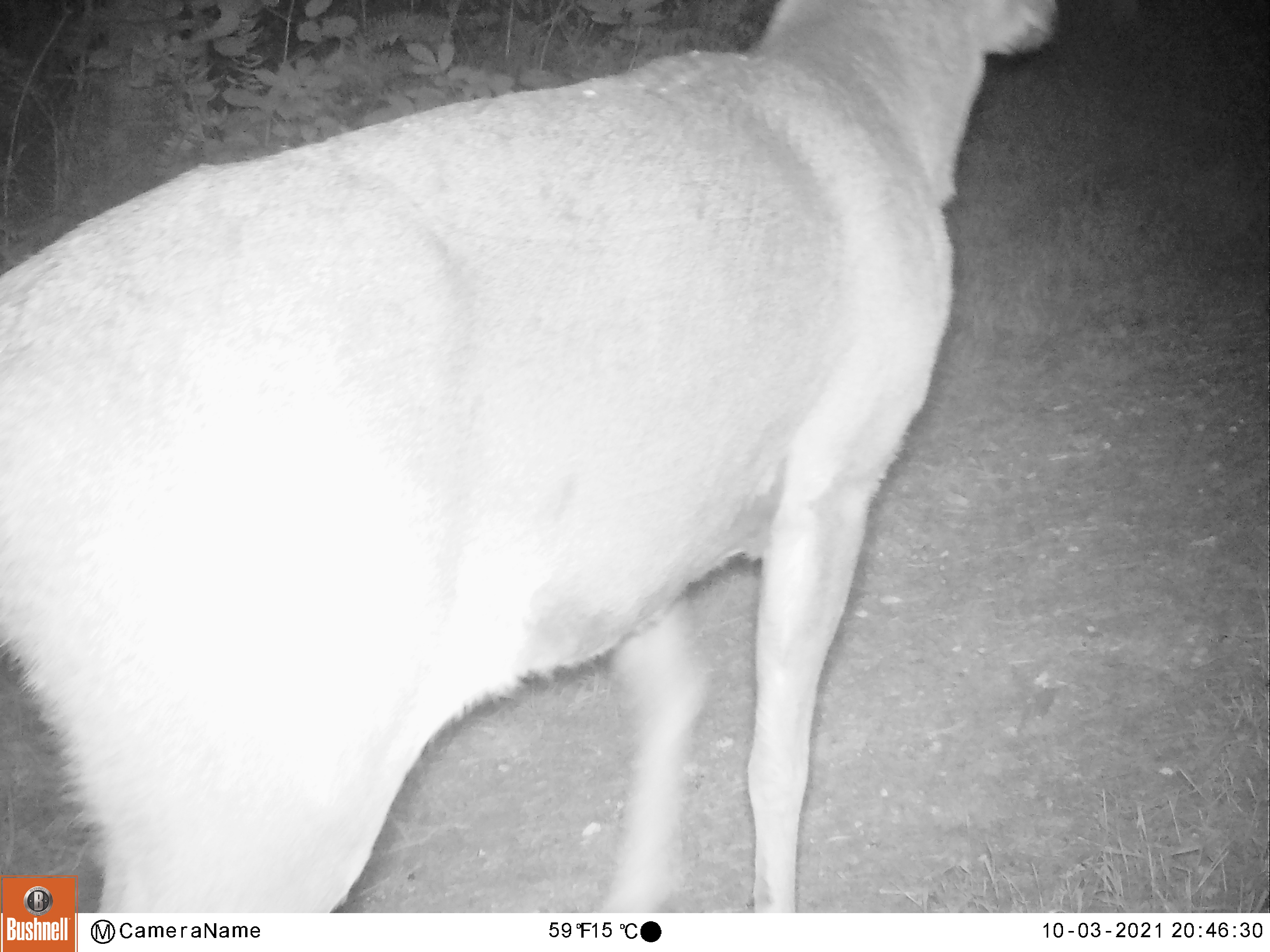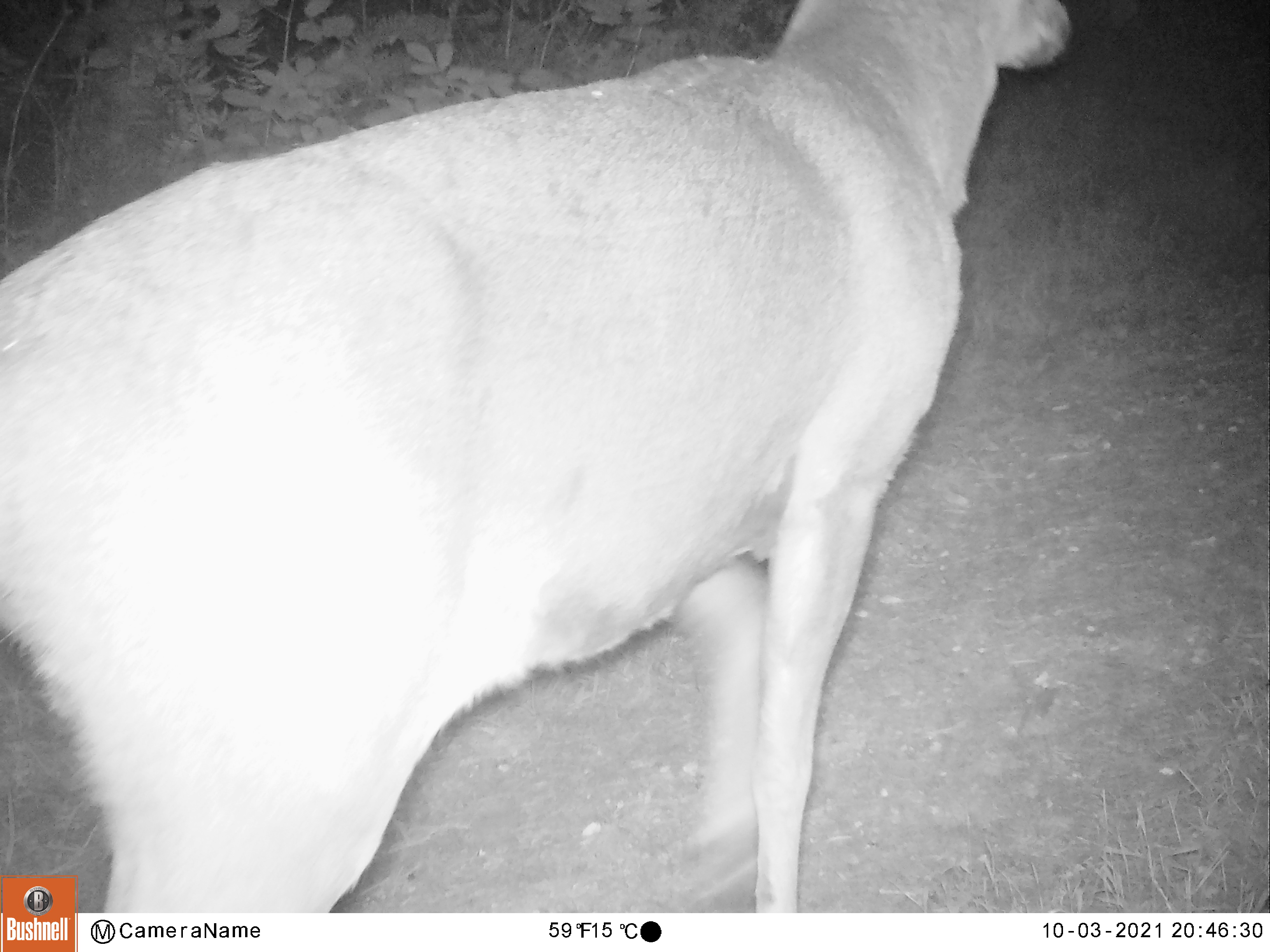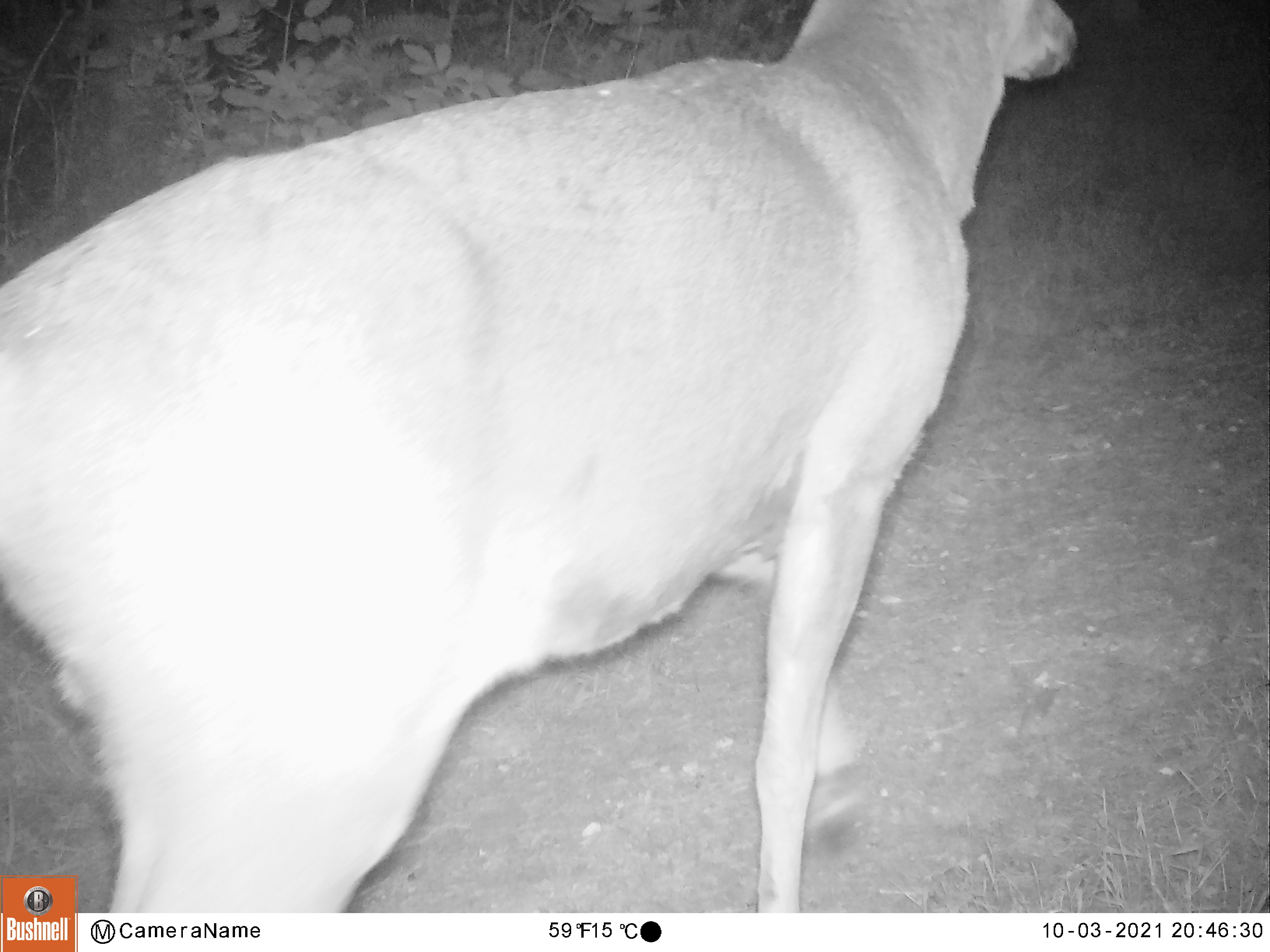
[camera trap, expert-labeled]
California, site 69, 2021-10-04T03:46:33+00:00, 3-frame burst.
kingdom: Animalia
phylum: Chordata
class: Mammalia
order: Artiodactyla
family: Cervidae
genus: Odocoileus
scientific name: Odocoileus hemionus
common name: mule deer